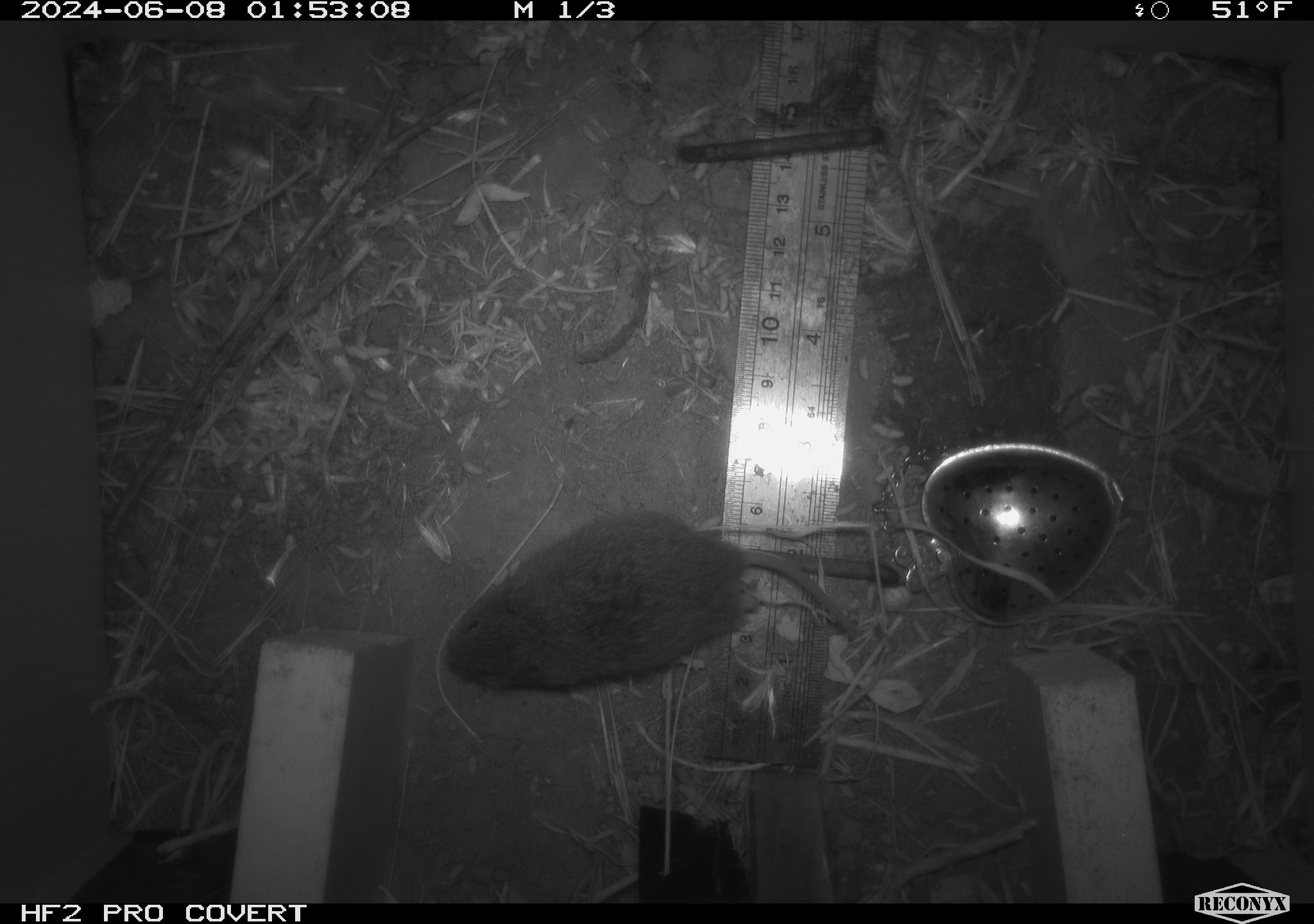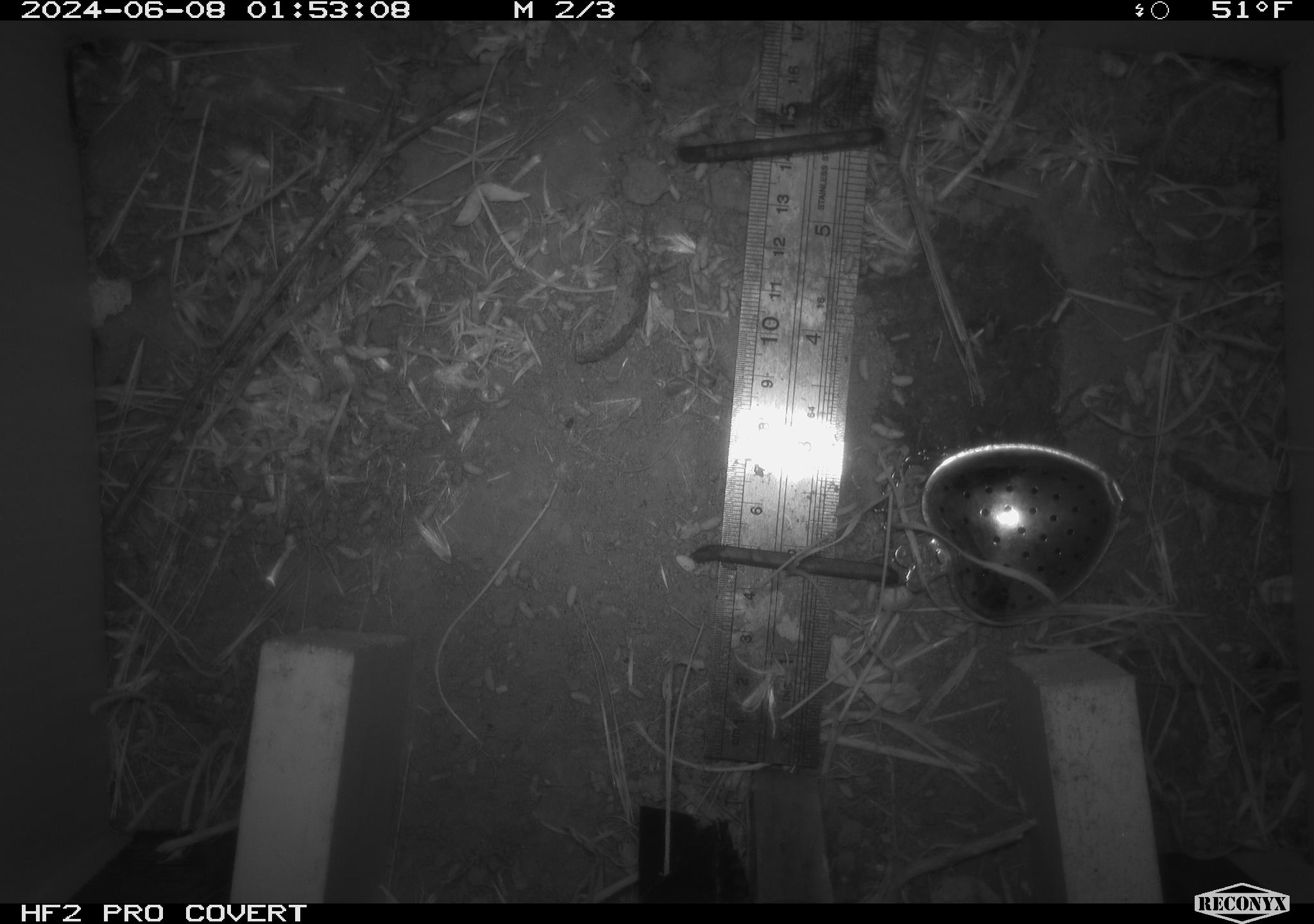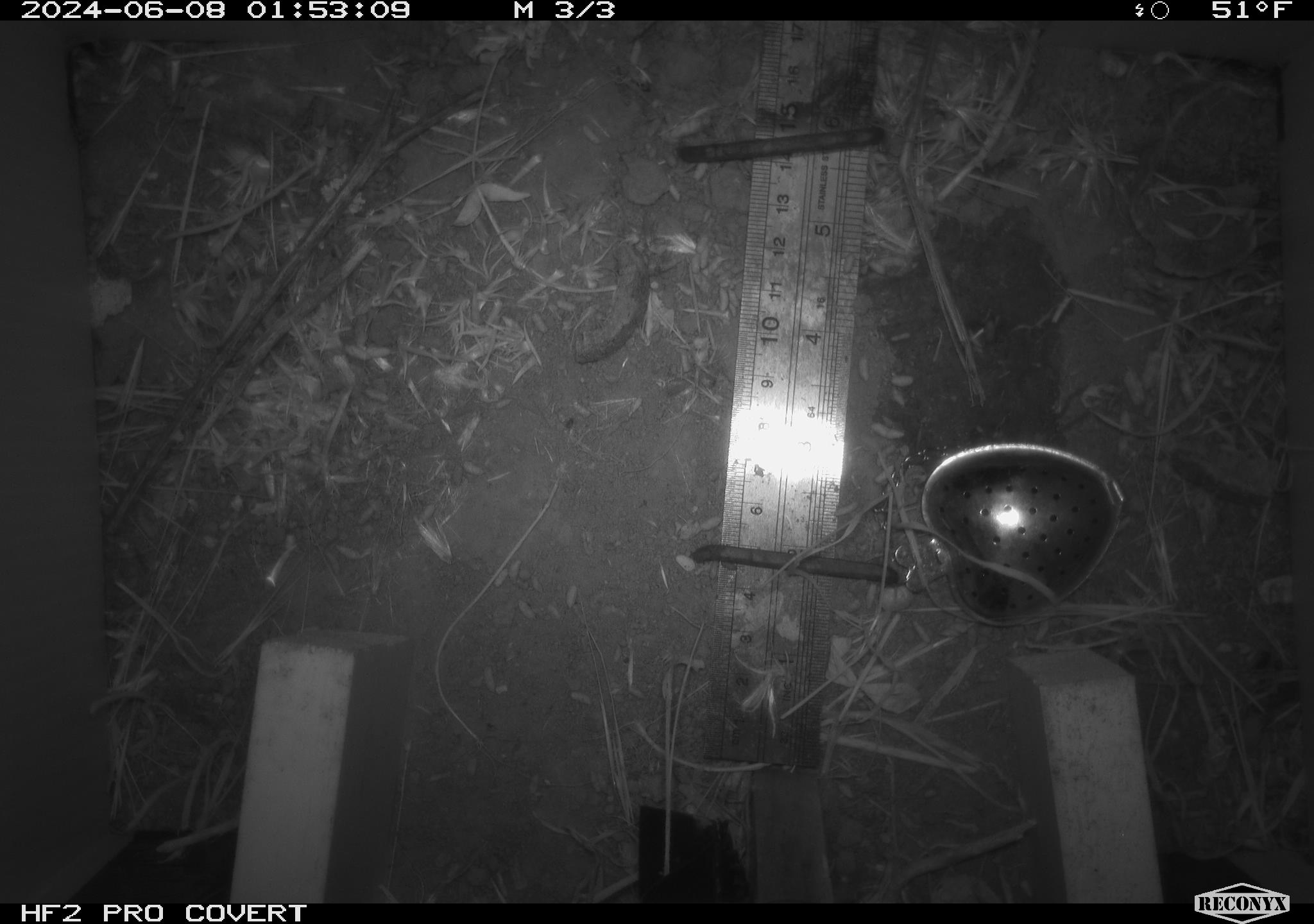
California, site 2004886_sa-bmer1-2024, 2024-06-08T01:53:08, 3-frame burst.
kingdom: Animalia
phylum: Chordata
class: Mammalia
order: Rodentia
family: Cricetidae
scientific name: Arvicolinae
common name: voles, lemmings, and muskrats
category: arvicolinae subfamily